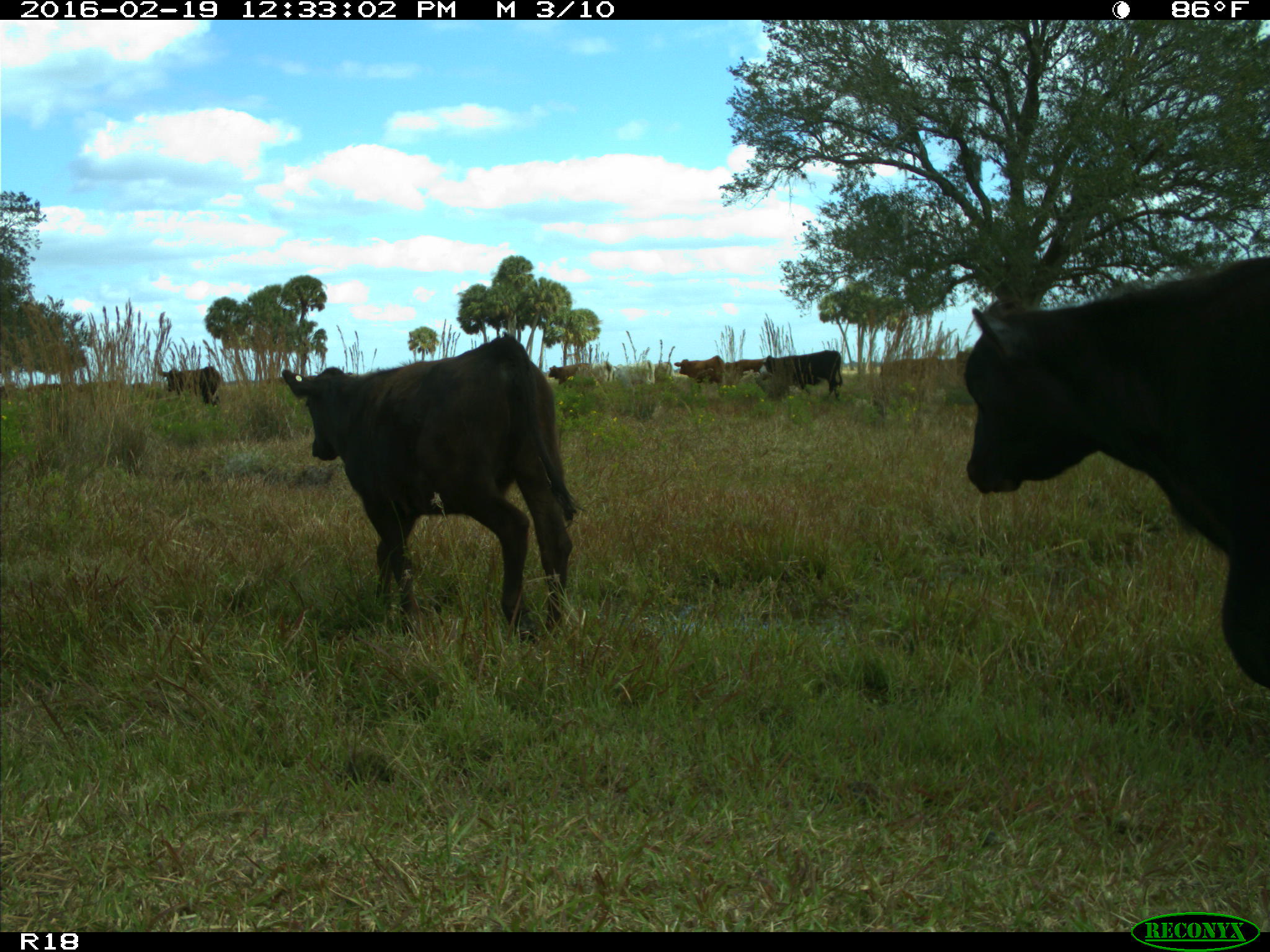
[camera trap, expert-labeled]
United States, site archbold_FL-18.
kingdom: Animalia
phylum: Chordata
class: Mammalia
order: Artiodactyla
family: Bovidae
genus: Bos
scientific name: Bos taurus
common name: domestic cow